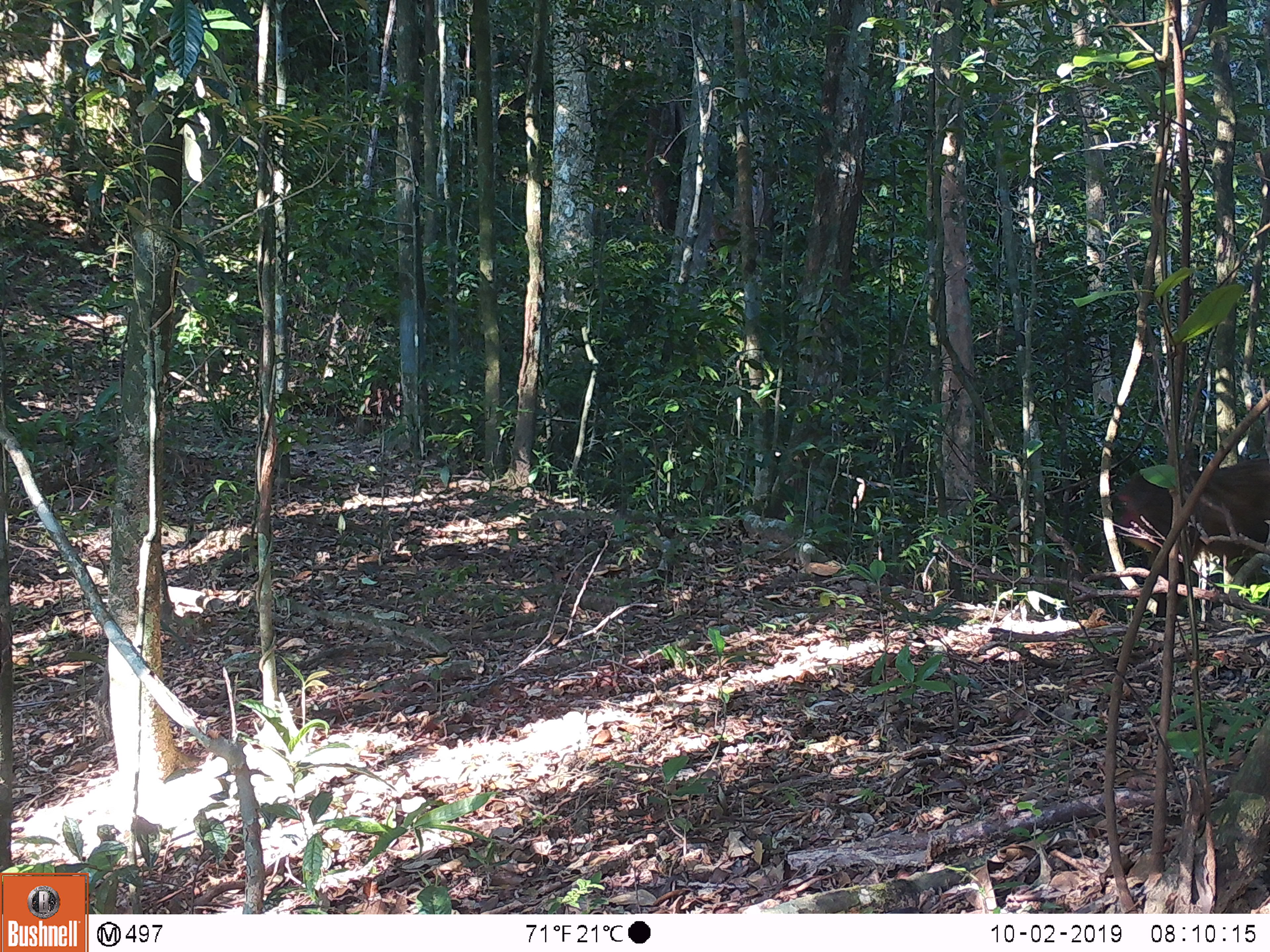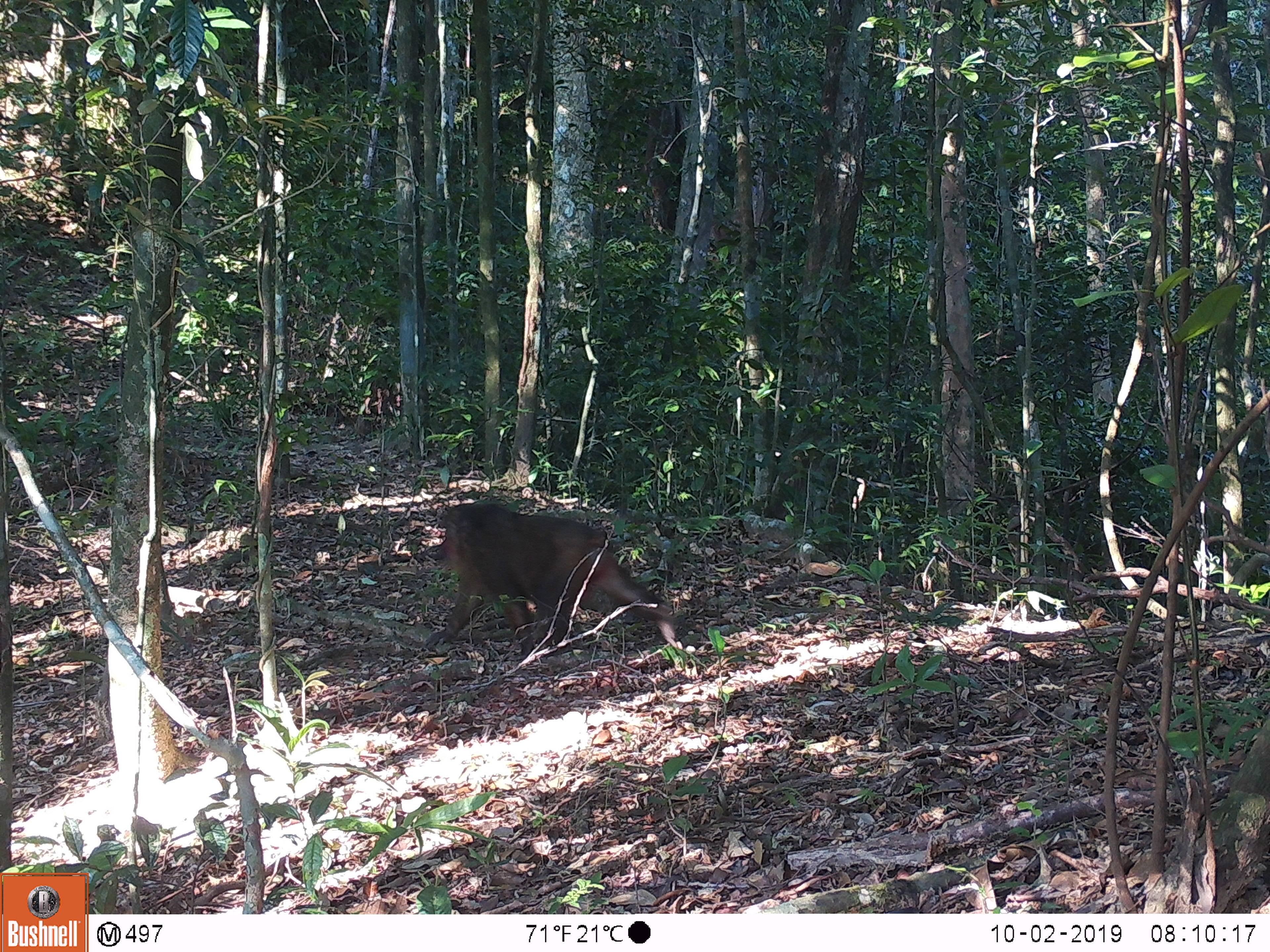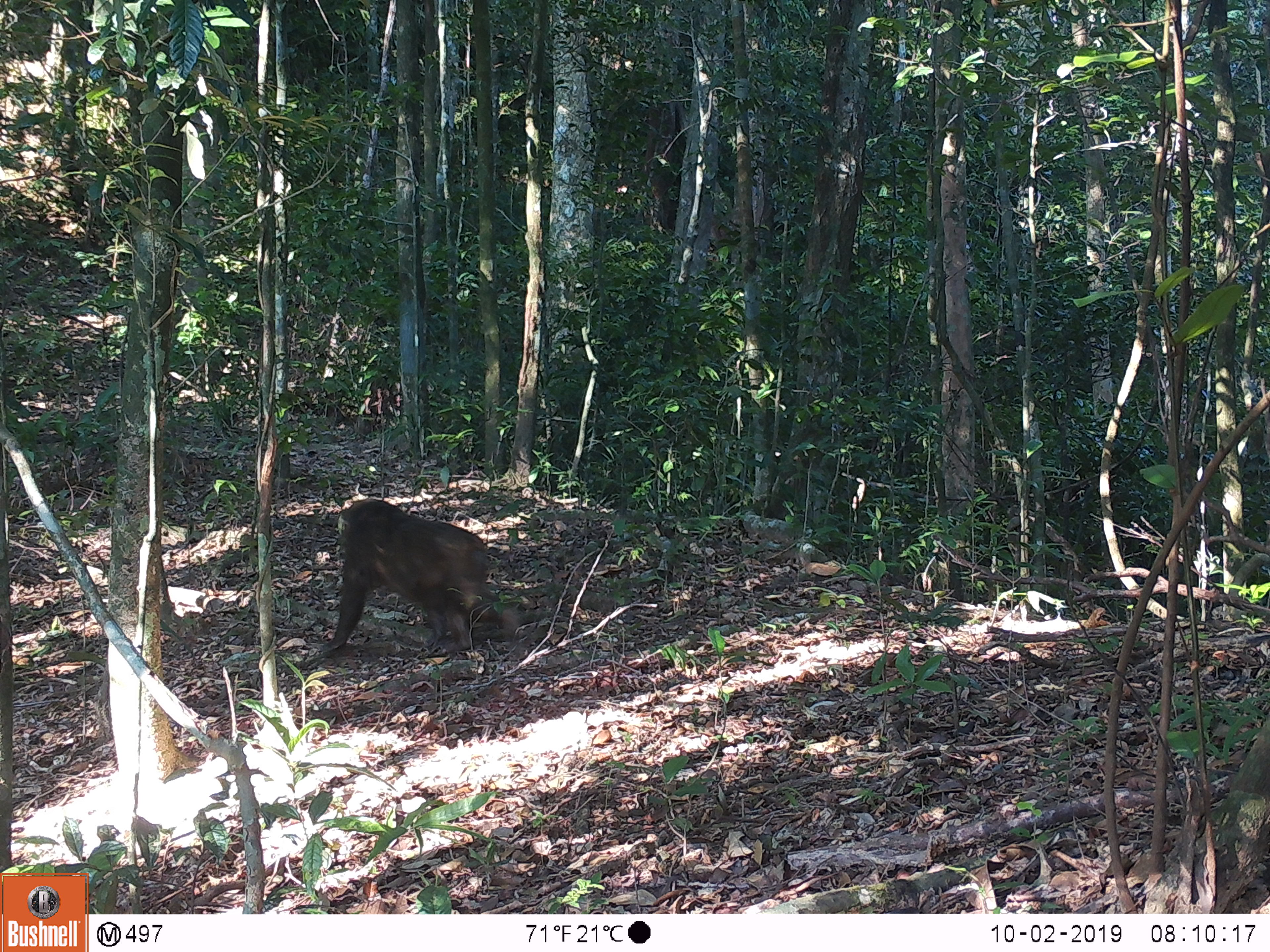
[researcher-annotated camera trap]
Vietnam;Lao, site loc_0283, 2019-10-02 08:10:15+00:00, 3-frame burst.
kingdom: Animalia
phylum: Chordata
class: Mammalia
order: Primates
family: Cercopithecidae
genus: Macaca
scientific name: Macaca arctoides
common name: stump-tailed macaque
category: stump tailed macaque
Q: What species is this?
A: Stump tailed macaque (stump-tailed macaque) (Macaca arctoides).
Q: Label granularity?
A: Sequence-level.